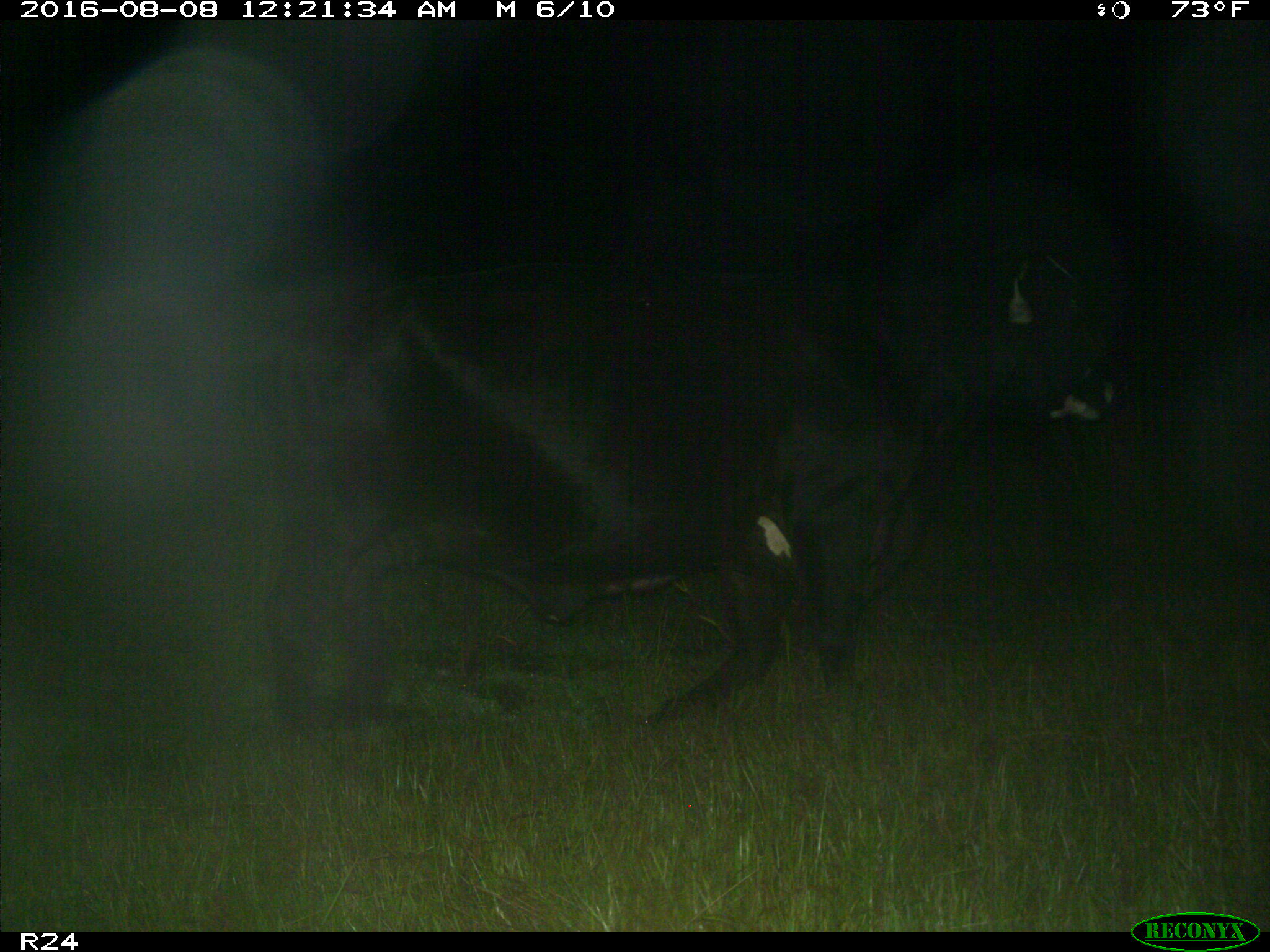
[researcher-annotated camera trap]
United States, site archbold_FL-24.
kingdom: Animalia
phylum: Chordata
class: Mammalia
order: Artiodactyla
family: Bovidae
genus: Bos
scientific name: Bos taurus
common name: domestic cow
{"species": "Bos taurus (domestic cow)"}